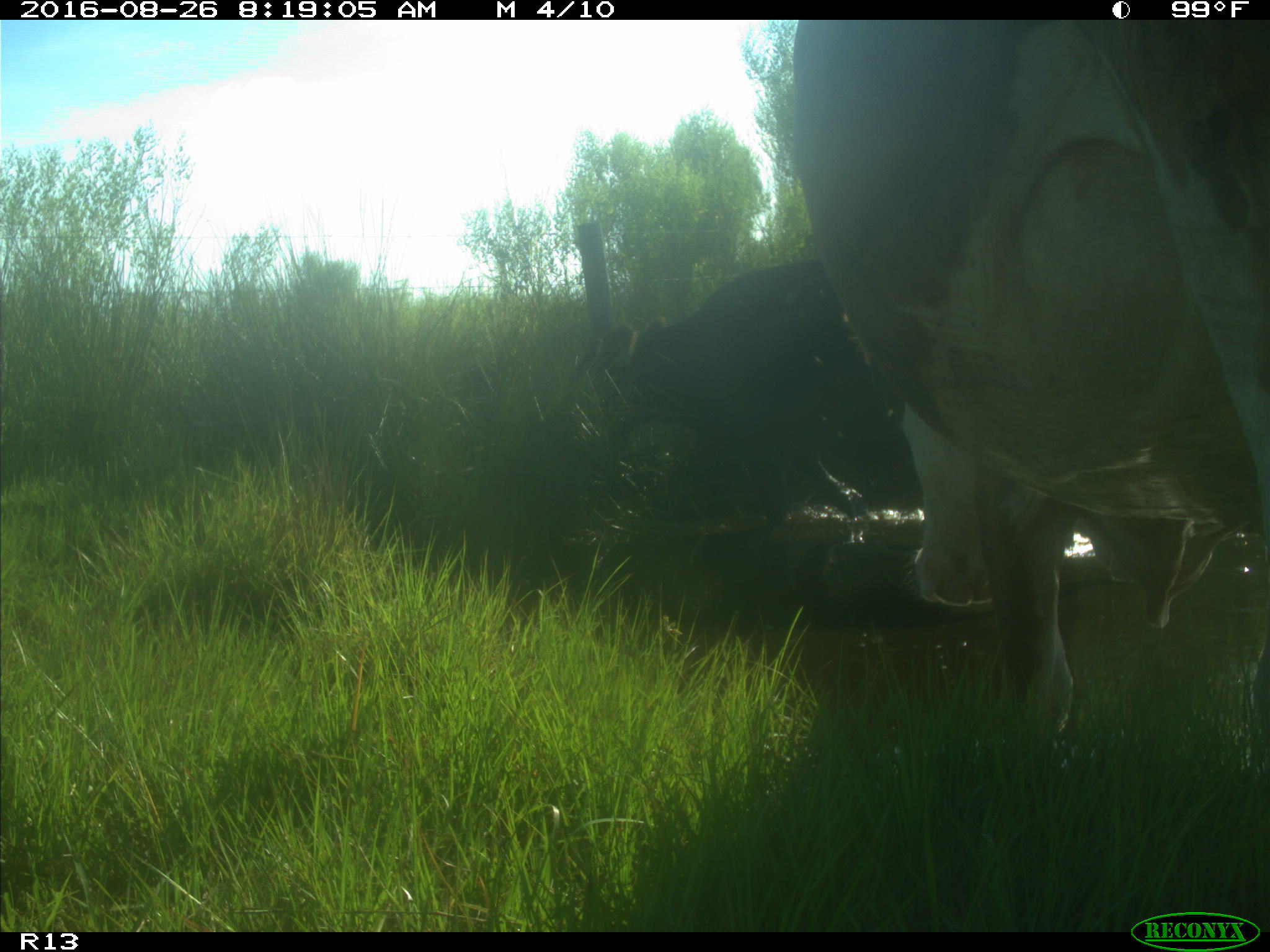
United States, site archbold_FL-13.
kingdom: Animalia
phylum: Chordata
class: Mammalia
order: Artiodactyla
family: Bovidae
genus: Bos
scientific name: Bos taurus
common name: domestic cow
Bos taurus (domestic cow).